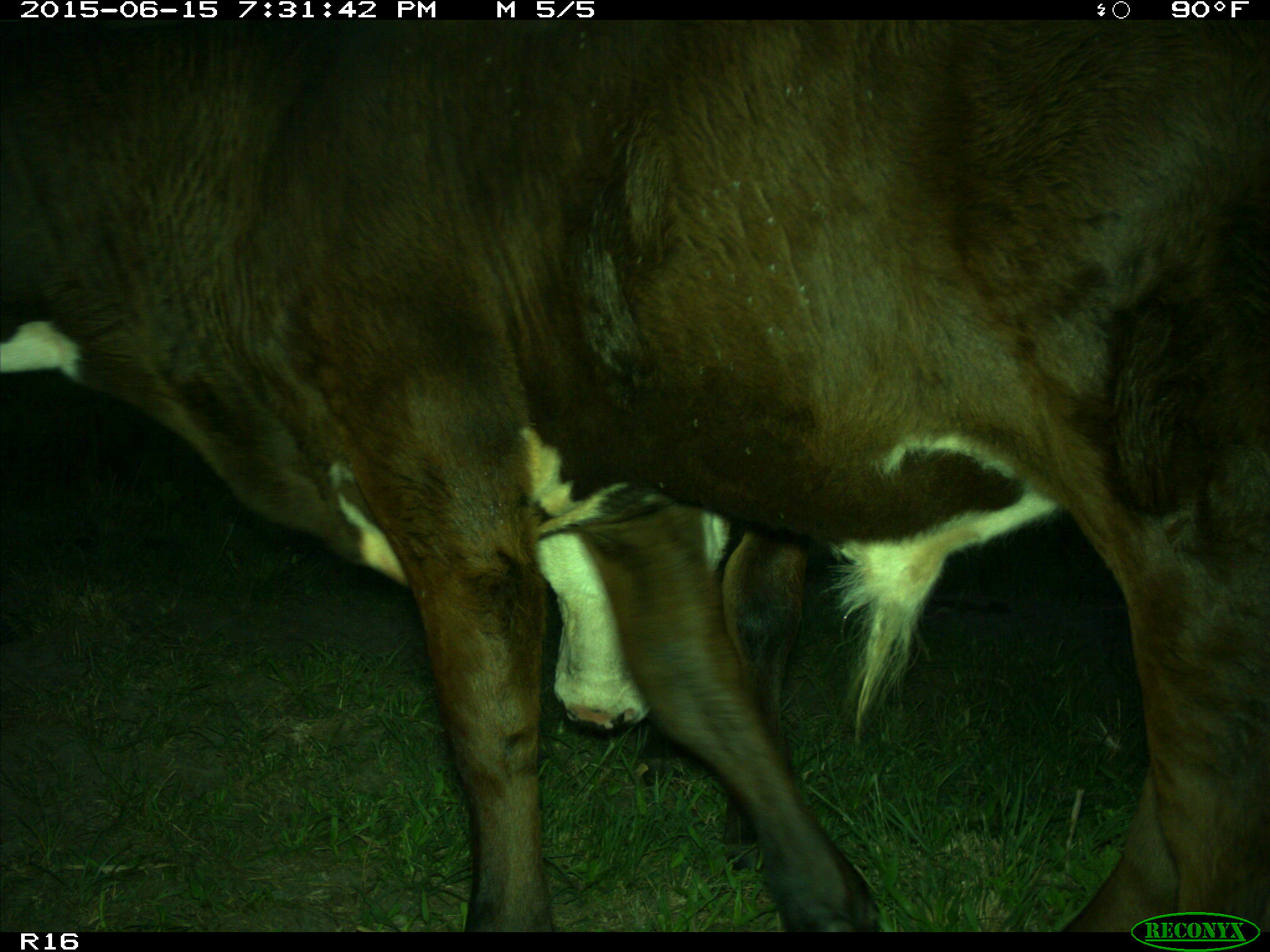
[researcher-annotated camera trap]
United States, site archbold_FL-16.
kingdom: Animalia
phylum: Chordata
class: Mammalia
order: Artiodactyla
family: Bovidae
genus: Bos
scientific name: Bos taurus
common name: domestic cow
Bos taurus (domestic cow).